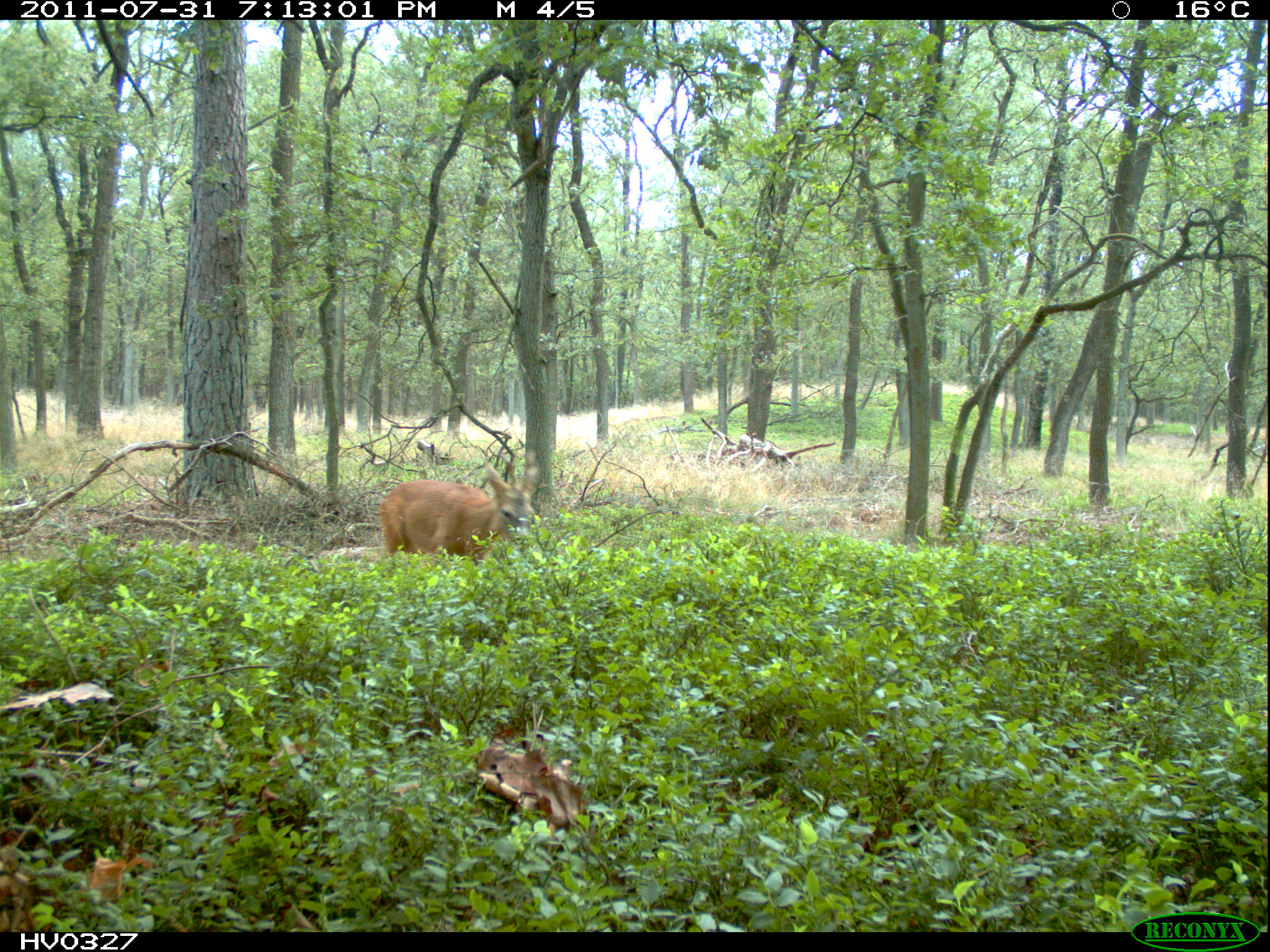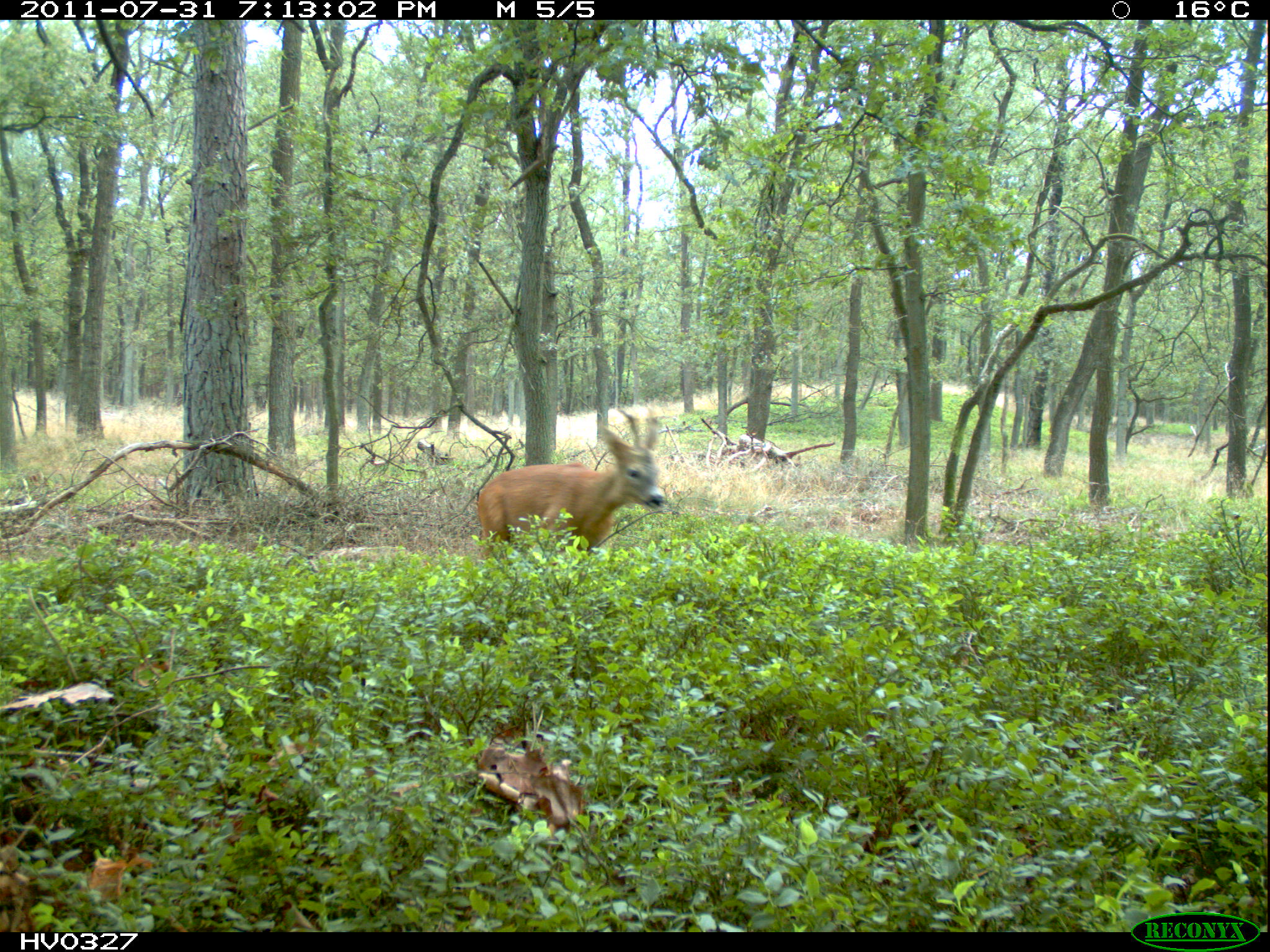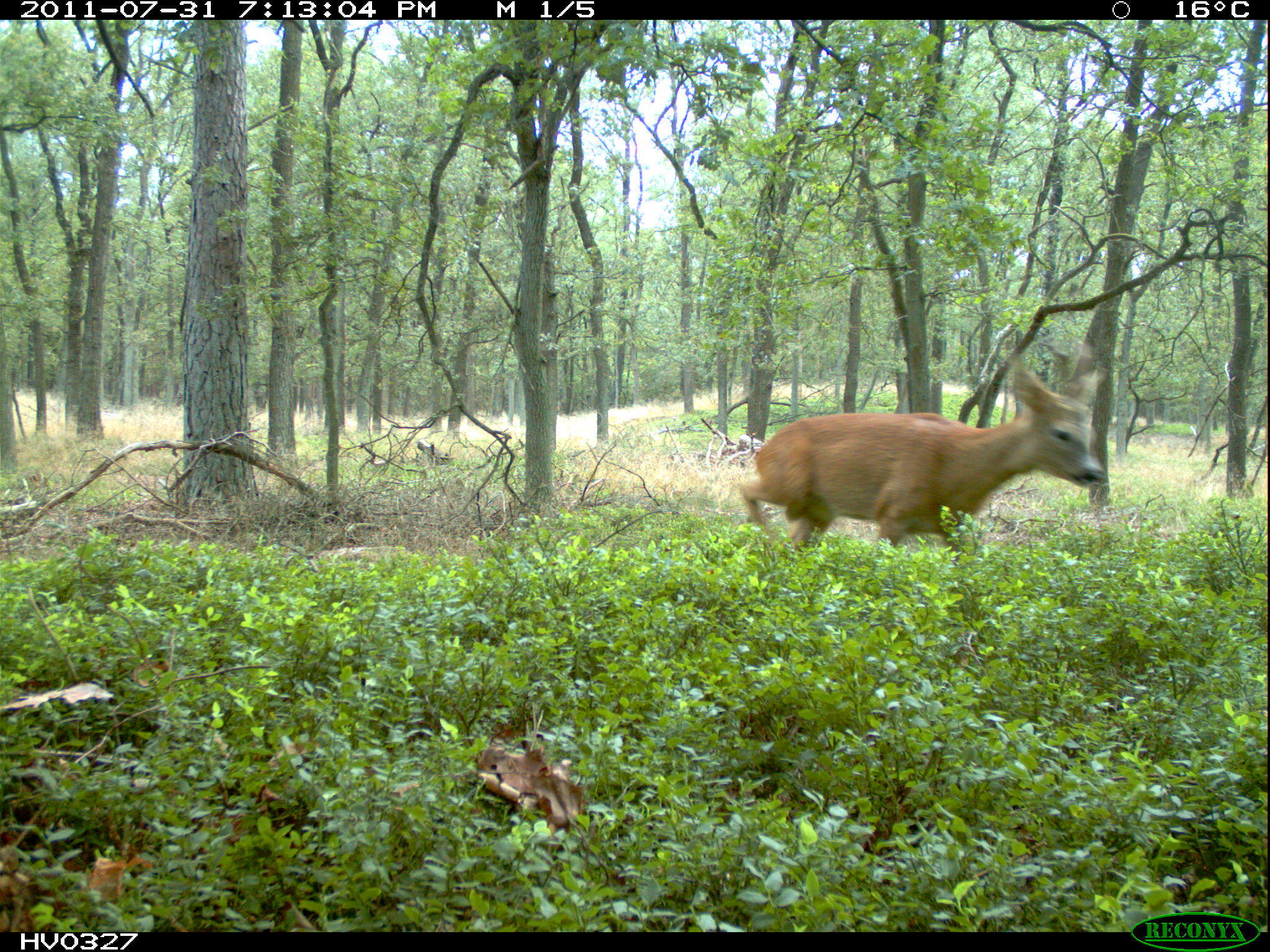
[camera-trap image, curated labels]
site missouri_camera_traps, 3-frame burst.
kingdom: Animalia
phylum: Chordata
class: Mammalia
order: Artiodactyla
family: Cervidae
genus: Capreolus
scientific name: Capreolus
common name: roe deer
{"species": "roe deer (Capreolus)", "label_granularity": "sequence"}